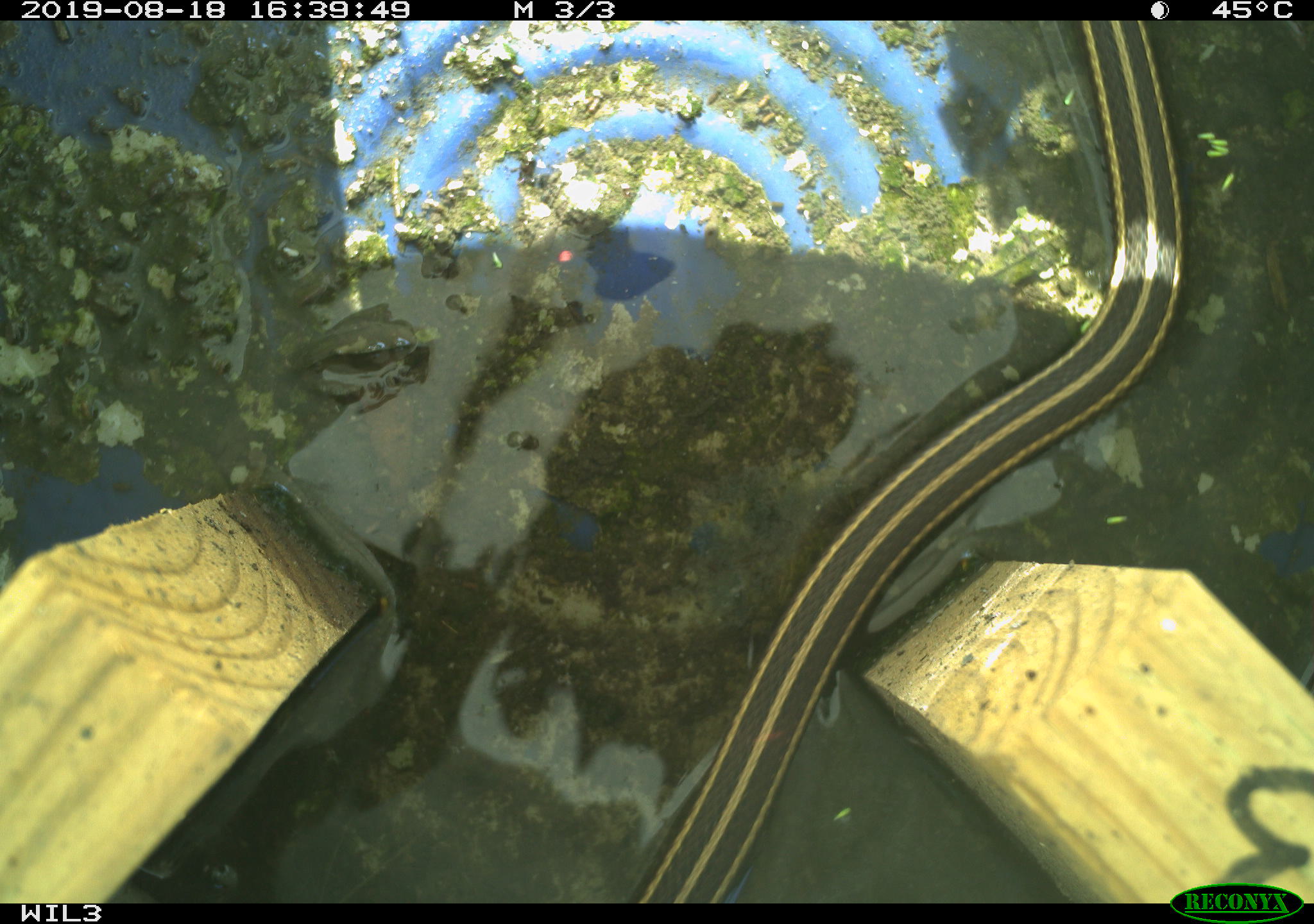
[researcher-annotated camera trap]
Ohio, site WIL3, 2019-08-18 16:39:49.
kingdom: Animalia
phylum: Chordata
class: Reptilia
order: Squamata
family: Colubridae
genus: Thamnophis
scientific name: Thamnophis butleri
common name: butler's gartersnake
Butler's gartersnake (Thamnophis butleri).